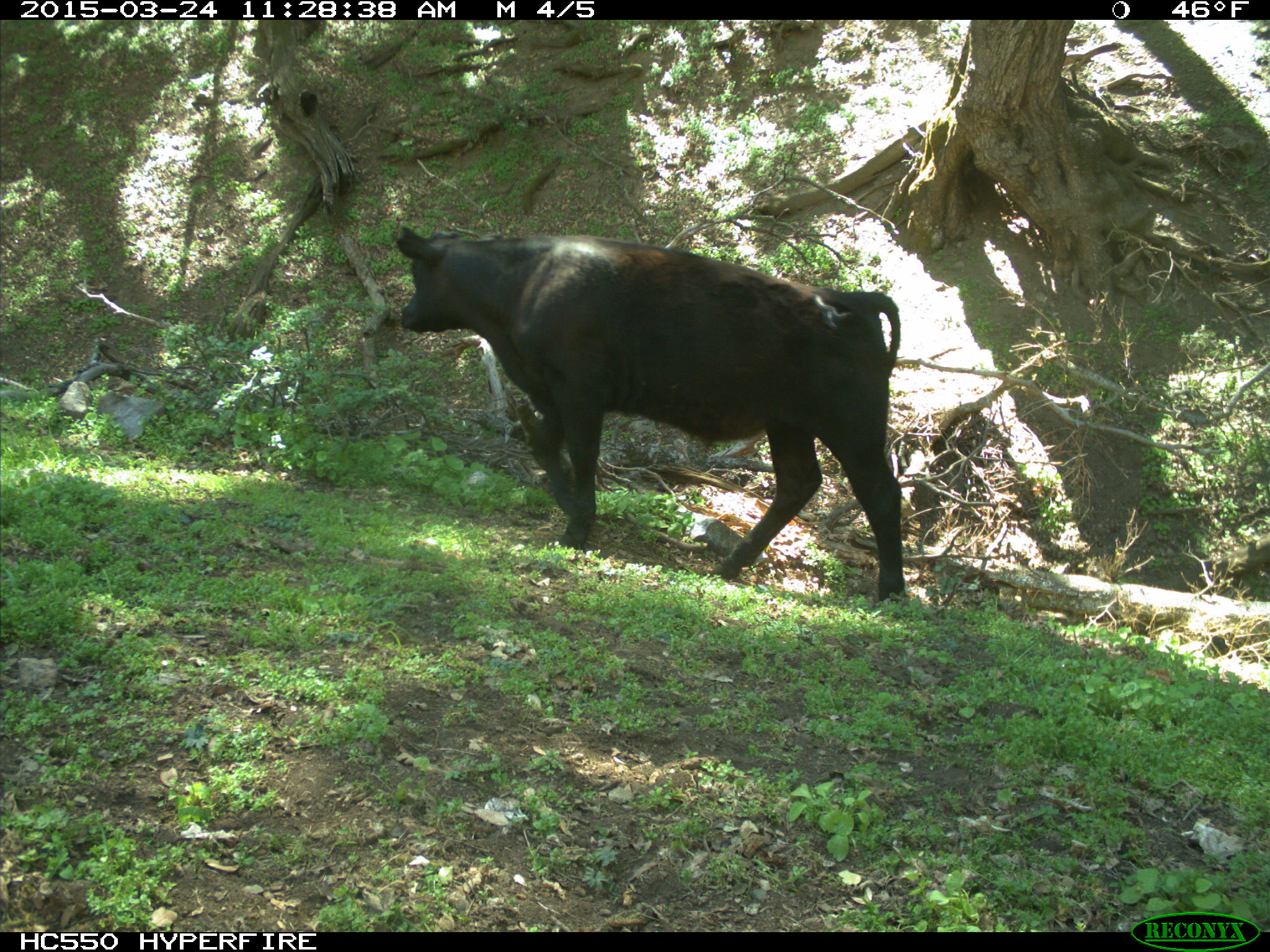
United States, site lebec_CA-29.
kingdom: Animalia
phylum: Chordata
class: Mammalia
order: Artiodactyla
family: Bovidae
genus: Bos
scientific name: Bos taurus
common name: domestic cow